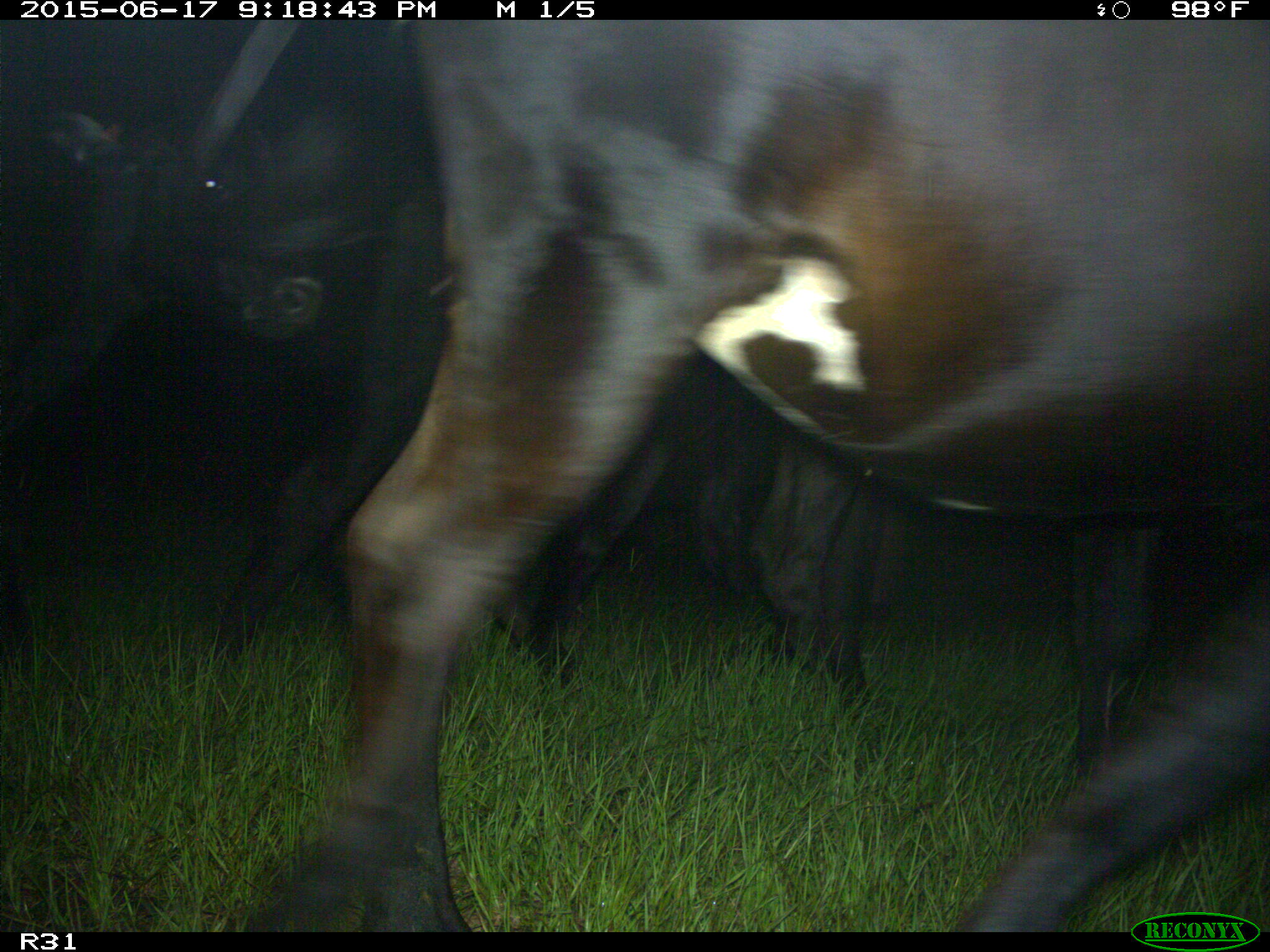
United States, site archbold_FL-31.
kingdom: Animalia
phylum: Chordata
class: Mammalia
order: Artiodactyla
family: Bovidae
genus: Bos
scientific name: Bos taurus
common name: domestic cow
Bos taurus (domestic cow).